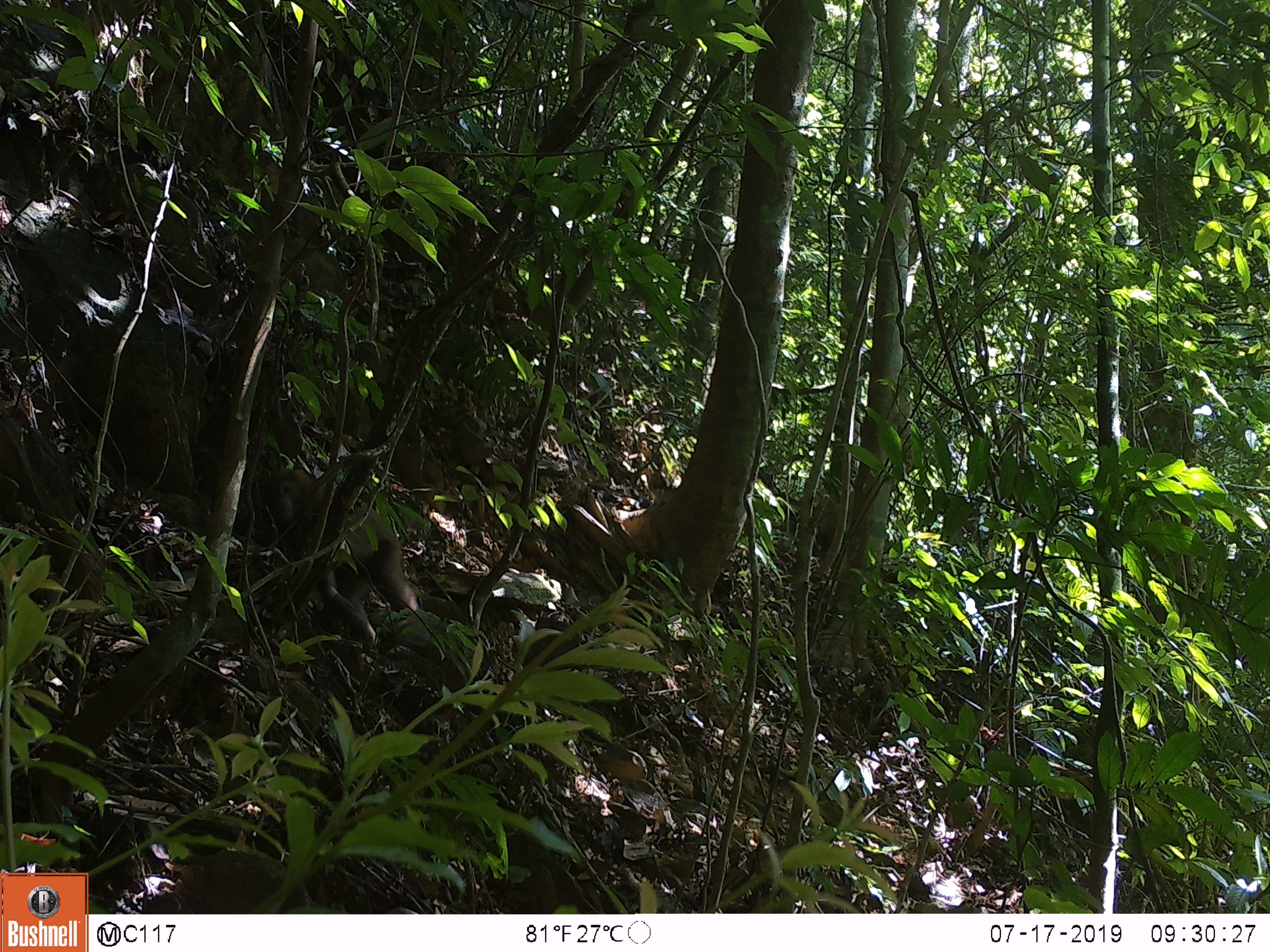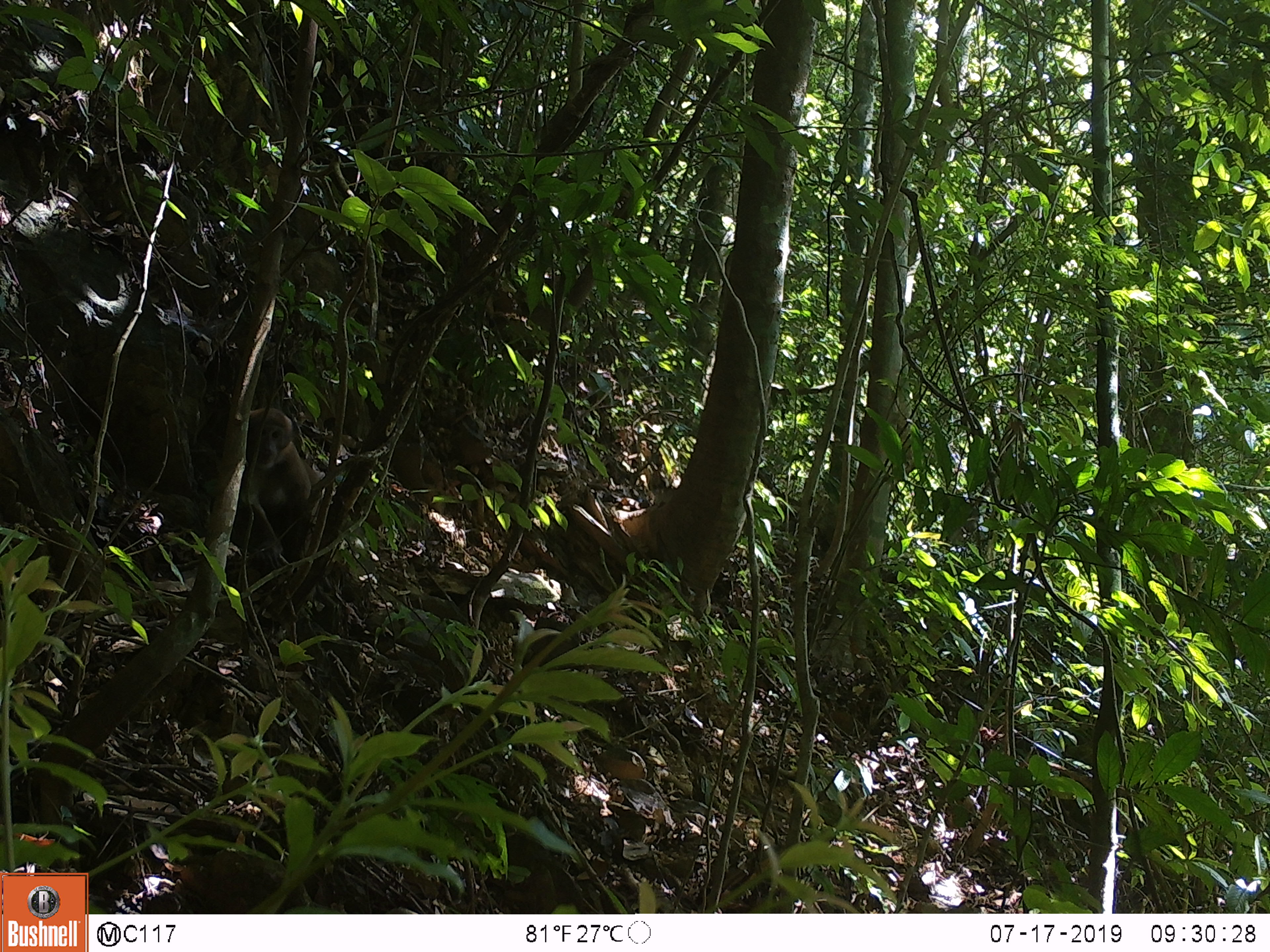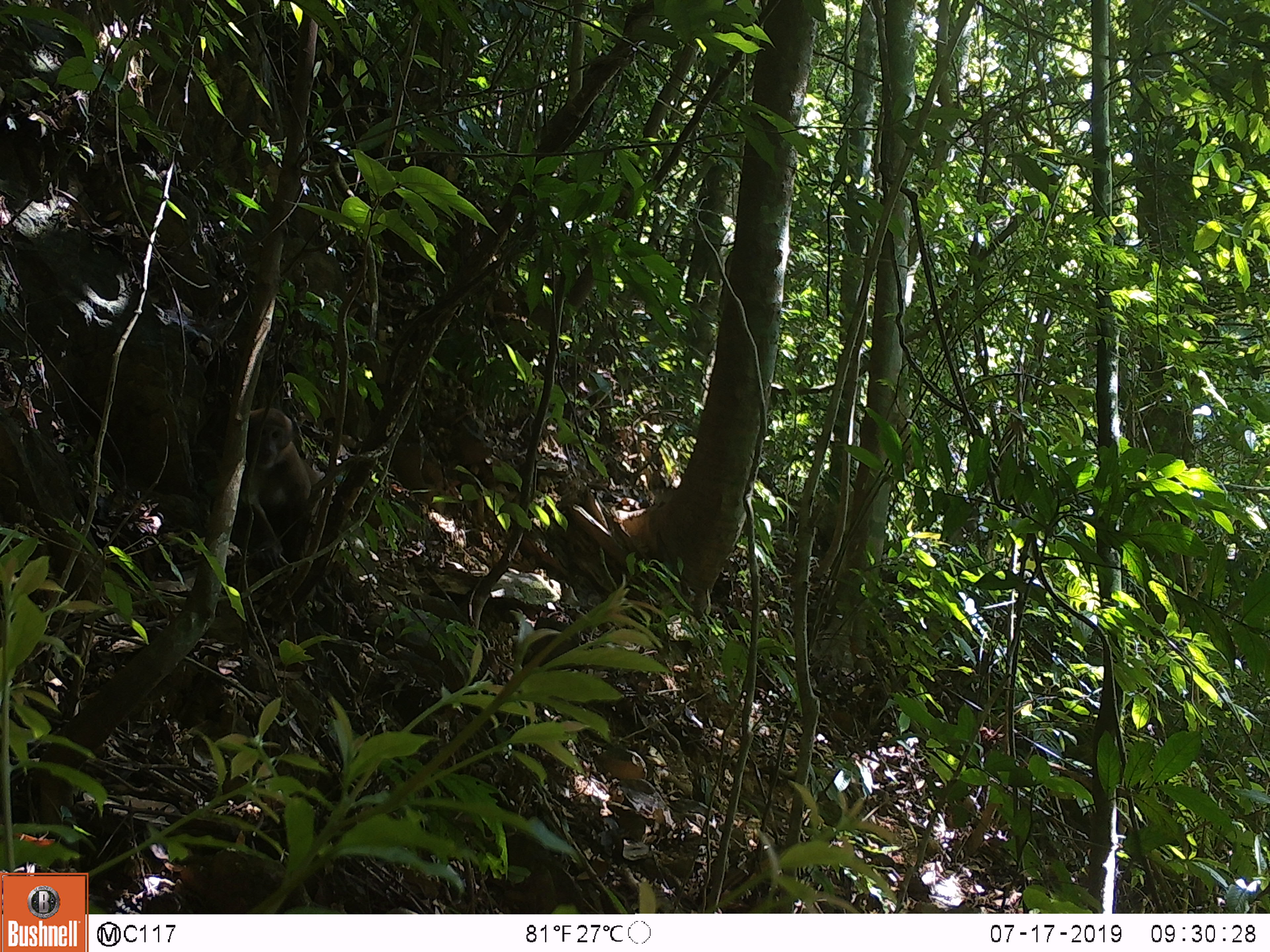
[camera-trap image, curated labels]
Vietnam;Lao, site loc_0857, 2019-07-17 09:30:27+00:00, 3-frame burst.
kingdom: Animalia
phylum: Chordata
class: Mammalia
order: Primates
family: Cercopithecidae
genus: Macaca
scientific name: Macaca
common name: macaque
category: macaque not stump tailed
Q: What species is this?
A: Macaque not stump tailed (macaque) (Macaca).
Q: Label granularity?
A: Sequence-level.